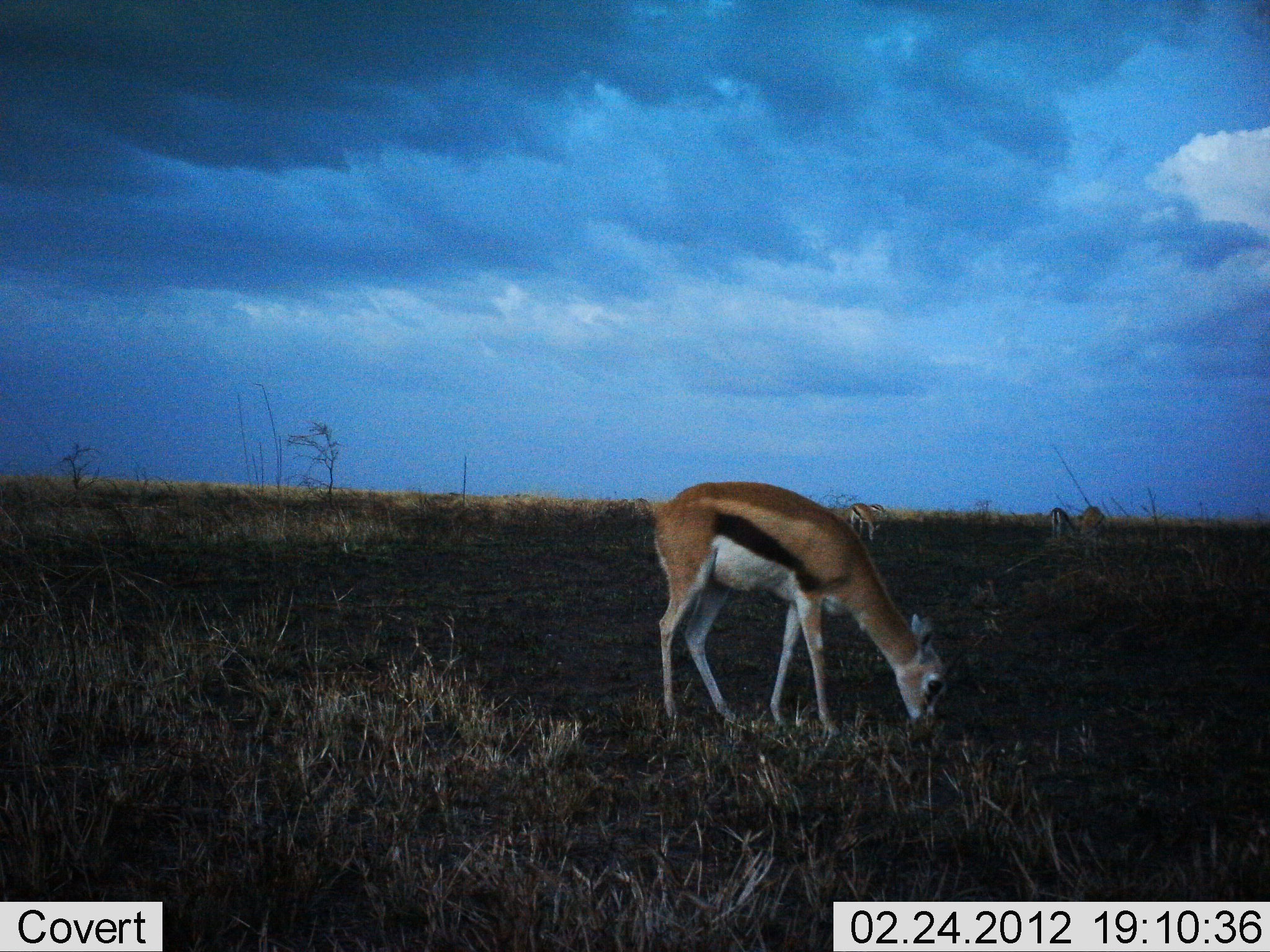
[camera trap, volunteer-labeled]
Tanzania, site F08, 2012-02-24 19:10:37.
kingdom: Animalia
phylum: Chordata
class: Mammalia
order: Artiodactyla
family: Bovidae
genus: Eudorcas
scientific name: Eudorcas thomsonii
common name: thomson's gazelle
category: gazellethomsons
Gazellethomsons (thomson's gazelle) (Eudorcas thomsonii), count 4. Behavior (volunteer vote fractions): standing 37%, resting 0%, moving 0%, interacting 0%. Young present (vote fraction): 5%. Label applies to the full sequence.